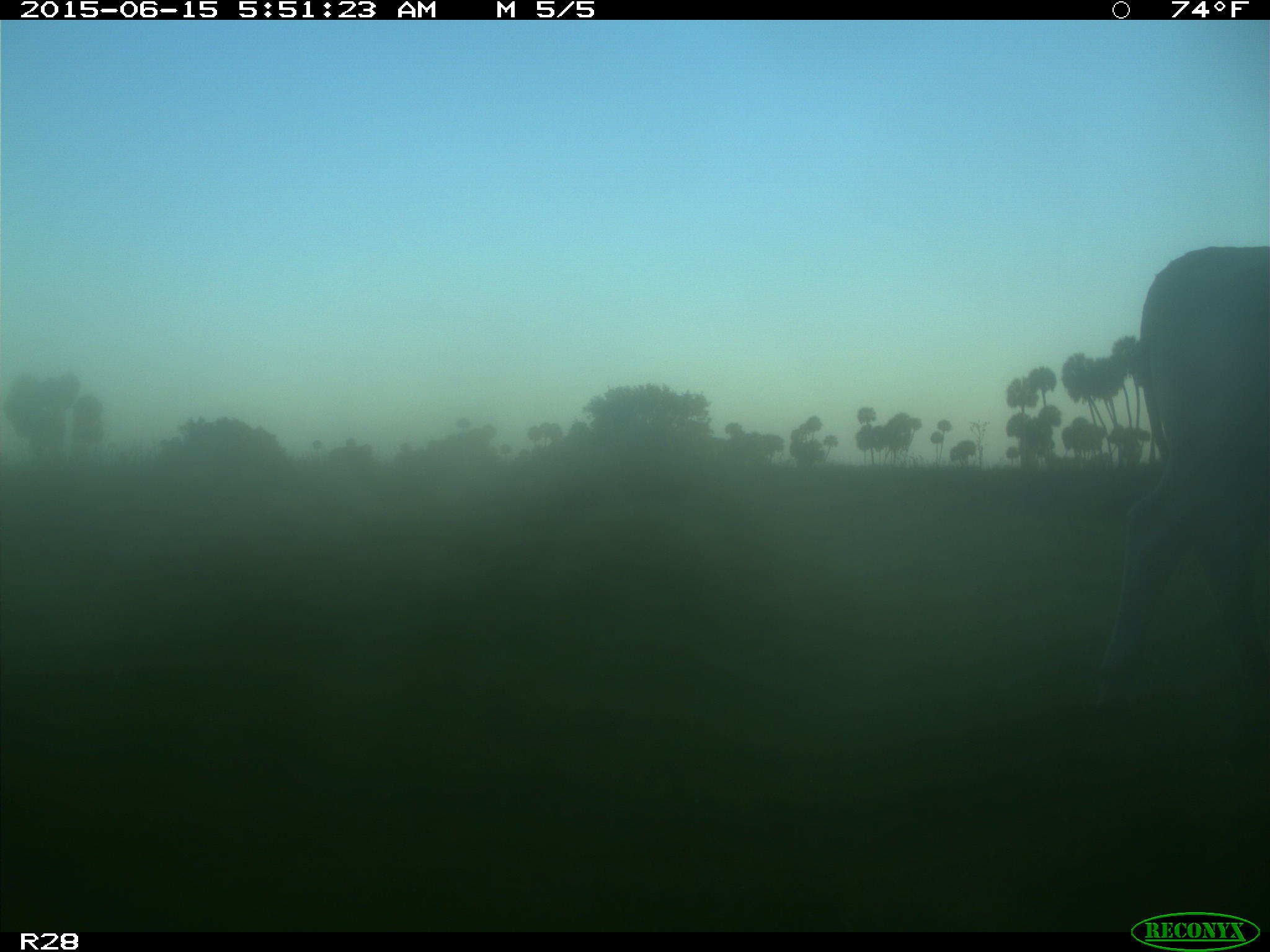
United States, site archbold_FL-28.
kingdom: Animalia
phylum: Chordata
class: Mammalia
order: Artiodactyla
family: Bovidae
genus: Bos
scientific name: Bos taurus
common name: domestic cow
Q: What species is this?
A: Bos taurus (domestic cow).